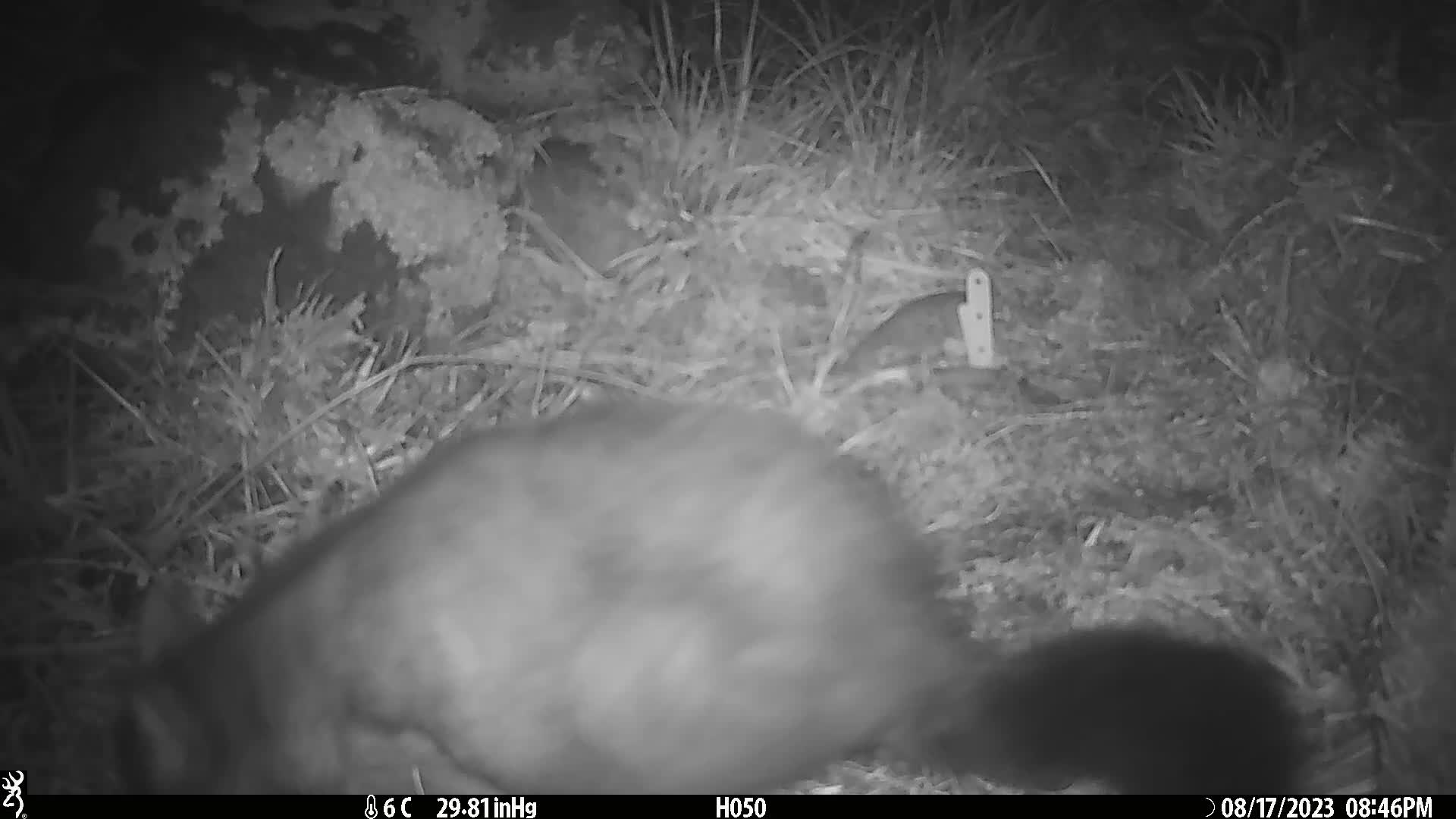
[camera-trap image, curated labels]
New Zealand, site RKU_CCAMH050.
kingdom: Animalia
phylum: Chordata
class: Mammalia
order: Diprotodontia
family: Phalangeridae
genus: Trichosurus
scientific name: Trichosurus vulpecula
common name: common brushtail possum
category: possum